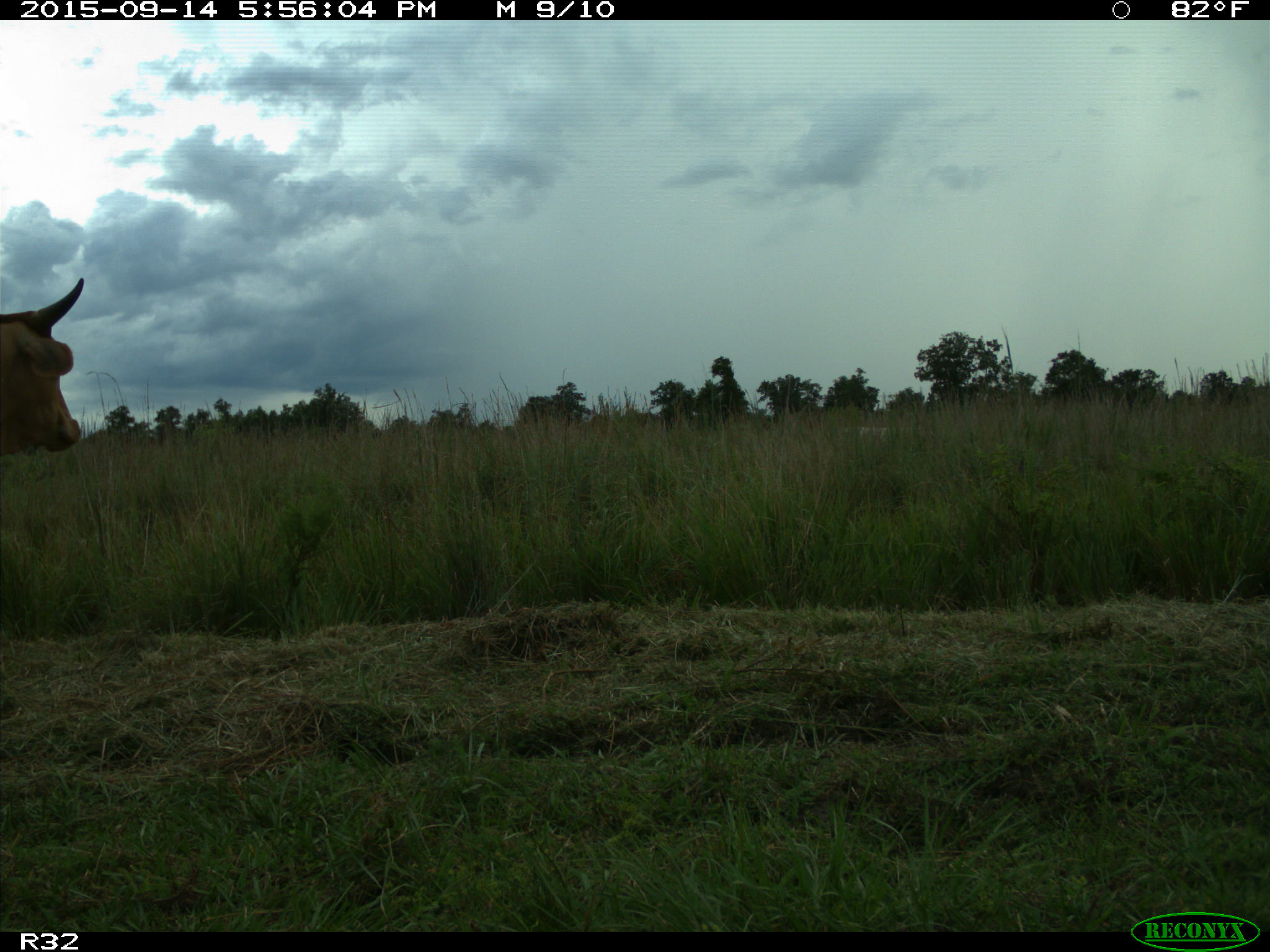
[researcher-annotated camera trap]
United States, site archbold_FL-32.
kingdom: Animalia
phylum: Chordata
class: Mammalia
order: Artiodactyla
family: Bovidae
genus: Bos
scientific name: Bos taurus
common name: domestic cow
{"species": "Bos taurus (domestic cow)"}